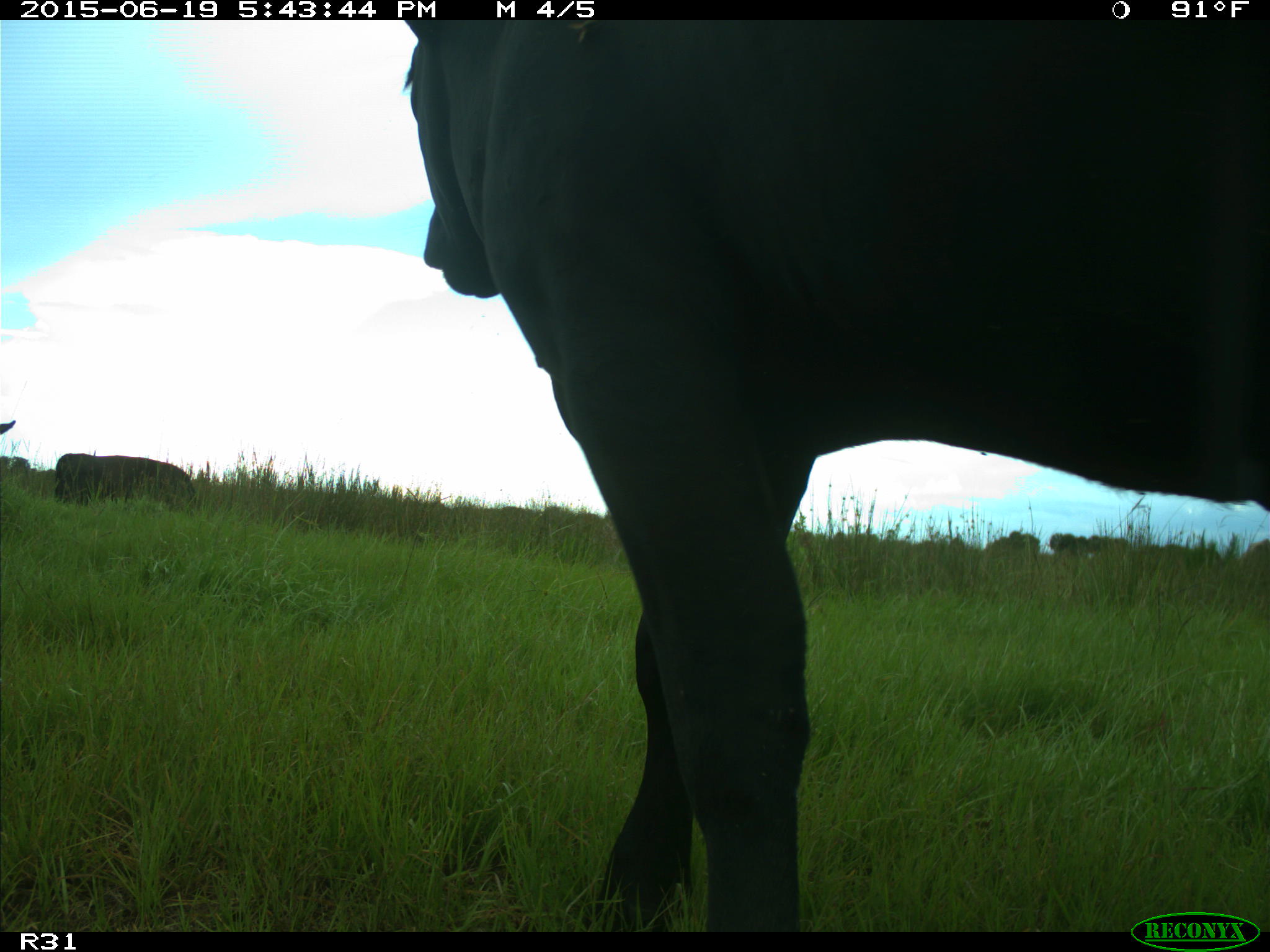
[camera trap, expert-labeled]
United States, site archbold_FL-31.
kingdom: Animalia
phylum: Chordata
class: Mammalia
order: Artiodactyla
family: Bovidae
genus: Bos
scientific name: Bos taurus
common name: domestic cow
Bos taurus (domestic cow).